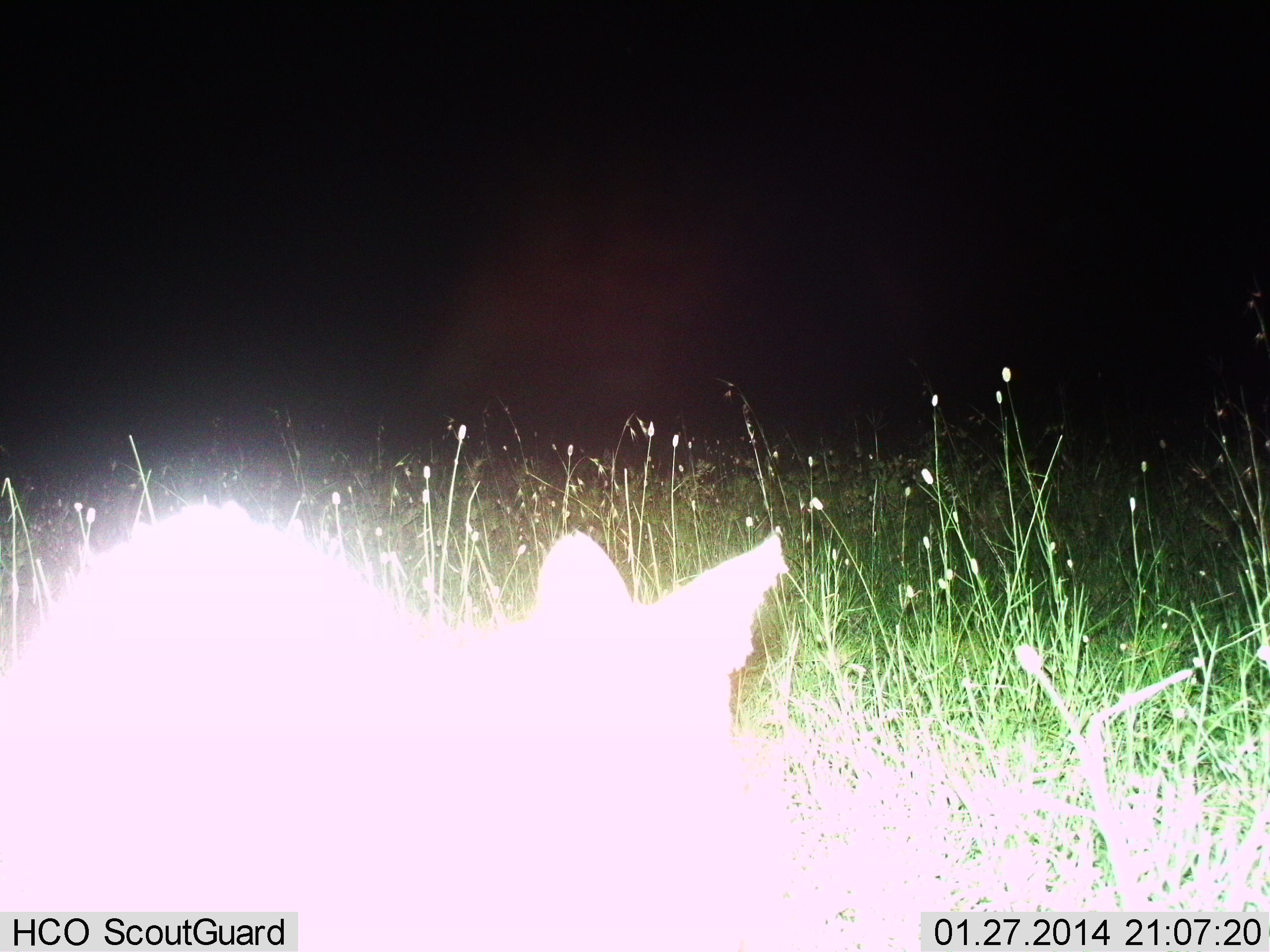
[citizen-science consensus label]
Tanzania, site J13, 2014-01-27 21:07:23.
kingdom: Animalia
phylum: Chordata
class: Mammalia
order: Carnivora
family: Felidae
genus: Leptailurus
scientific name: Leptailurus serval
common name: serval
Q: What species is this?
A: Serval (Leptailurus serval).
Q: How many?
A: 1.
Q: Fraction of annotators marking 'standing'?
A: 60%.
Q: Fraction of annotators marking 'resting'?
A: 40%.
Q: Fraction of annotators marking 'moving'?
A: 0%.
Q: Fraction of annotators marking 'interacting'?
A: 0%.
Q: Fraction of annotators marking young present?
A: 0%.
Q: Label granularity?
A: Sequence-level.